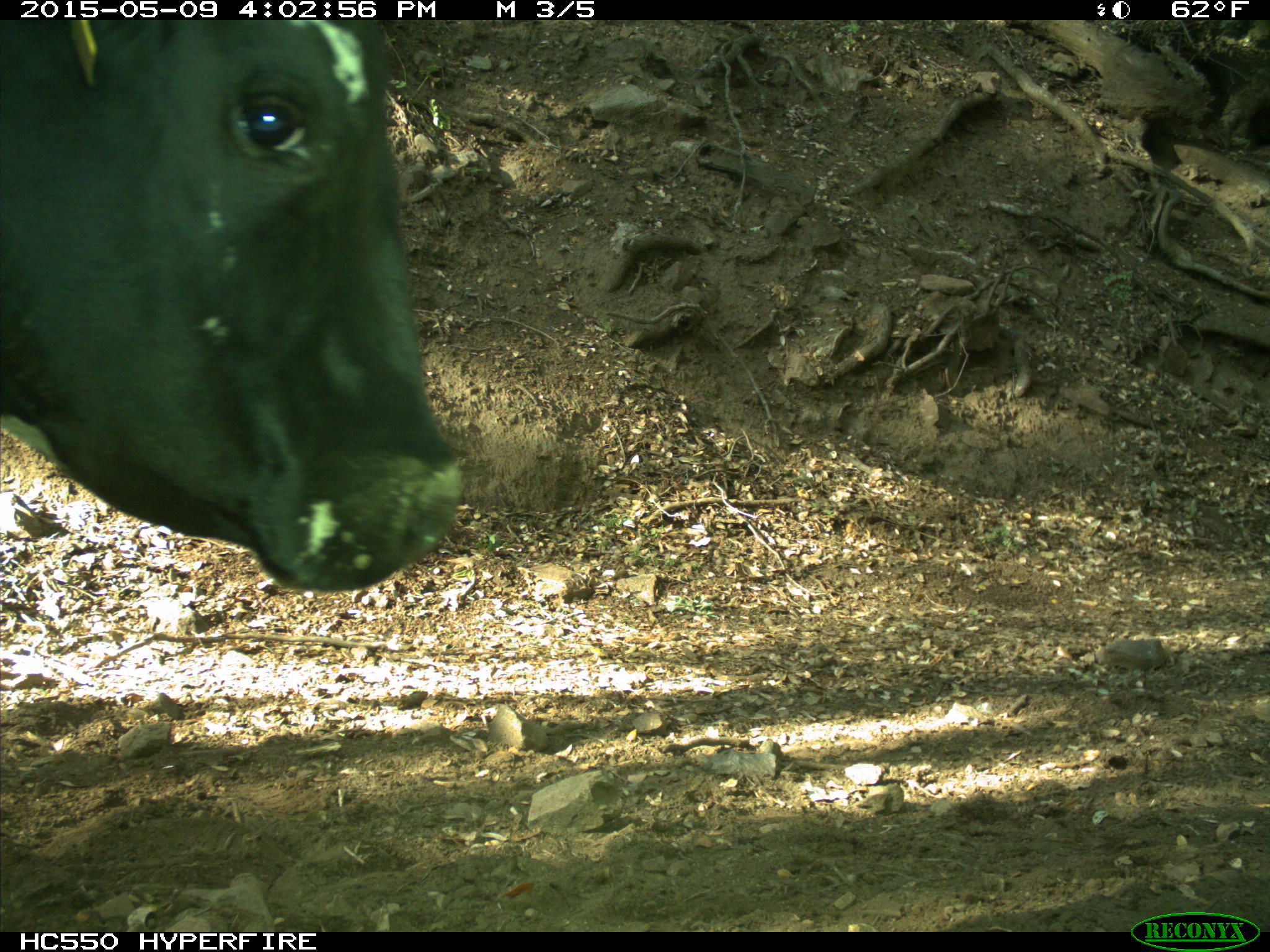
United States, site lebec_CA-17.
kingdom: Animalia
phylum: Chordata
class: Mammalia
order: Artiodactyla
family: Bovidae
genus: Bos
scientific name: Bos taurus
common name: domestic cow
Bos taurus (domestic cow).